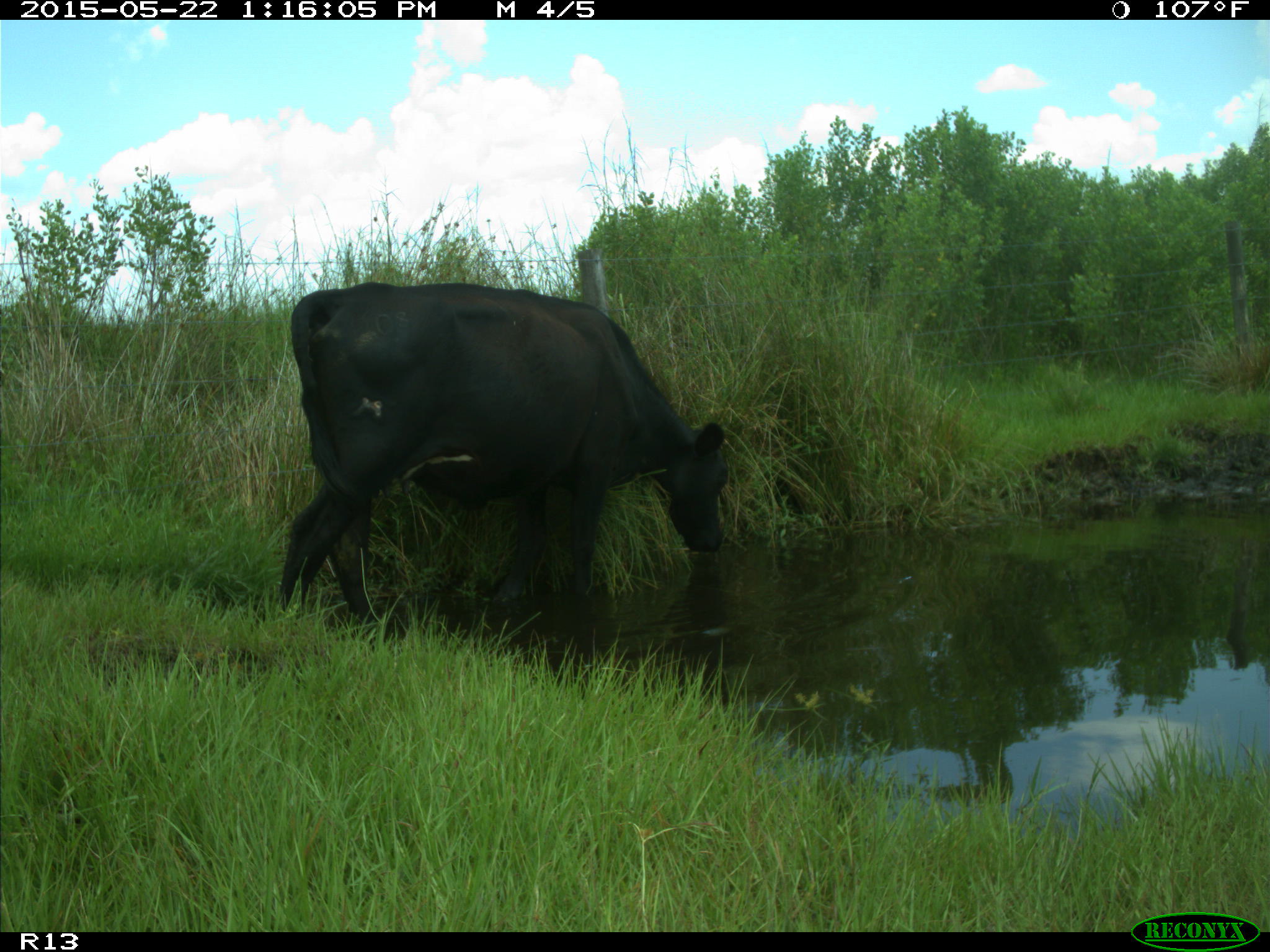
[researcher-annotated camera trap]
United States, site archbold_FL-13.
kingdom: Animalia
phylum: Chordata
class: Mammalia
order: Artiodactyla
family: Bovidae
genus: Bos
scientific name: Bos taurus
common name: domestic cow